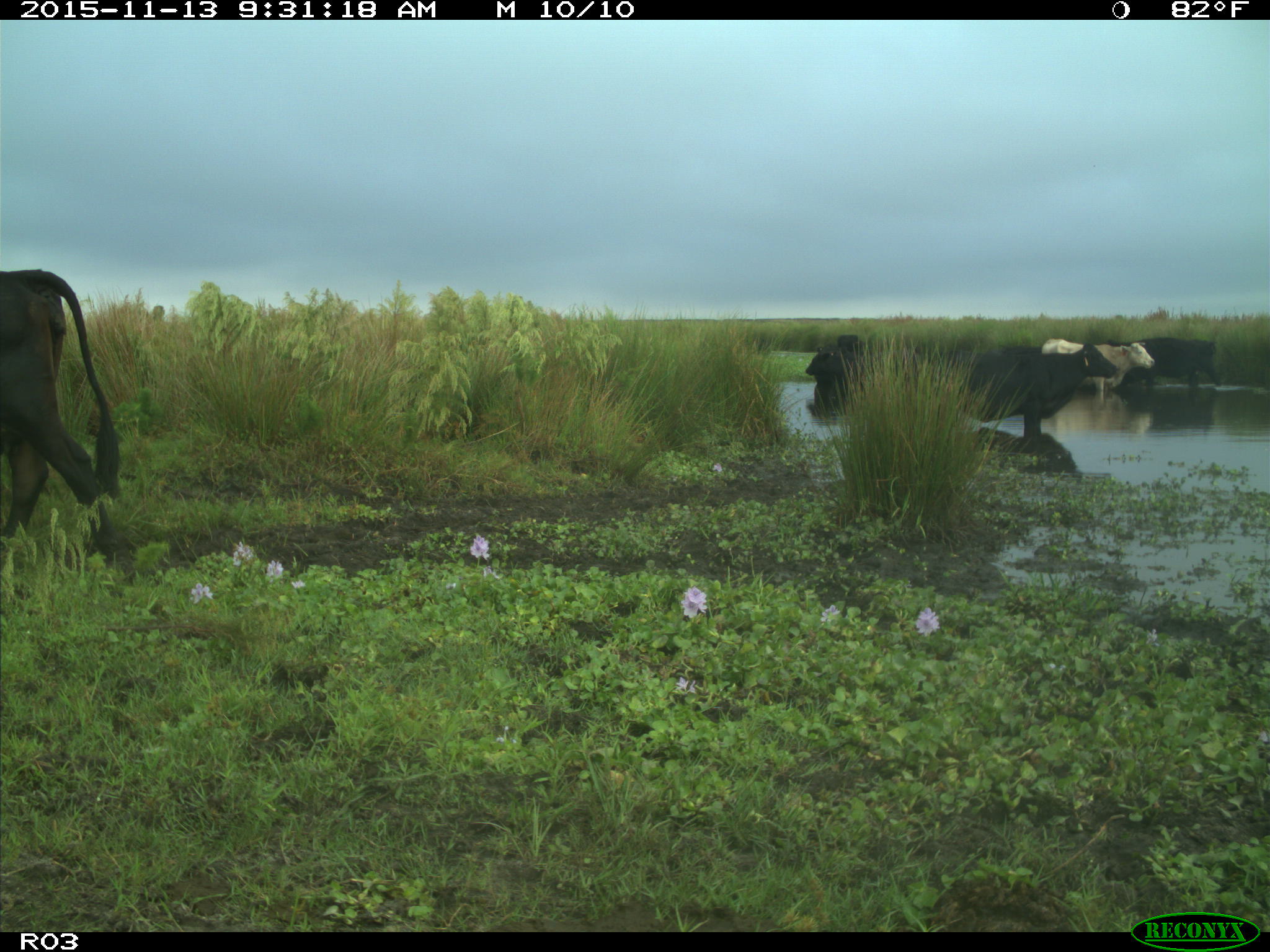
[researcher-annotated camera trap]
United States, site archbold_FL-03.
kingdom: Animalia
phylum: Chordata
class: Mammalia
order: Artiodactyla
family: Bovidae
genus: Bos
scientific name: Bos taurus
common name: domestic cow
Bos taurus (domestic cow).